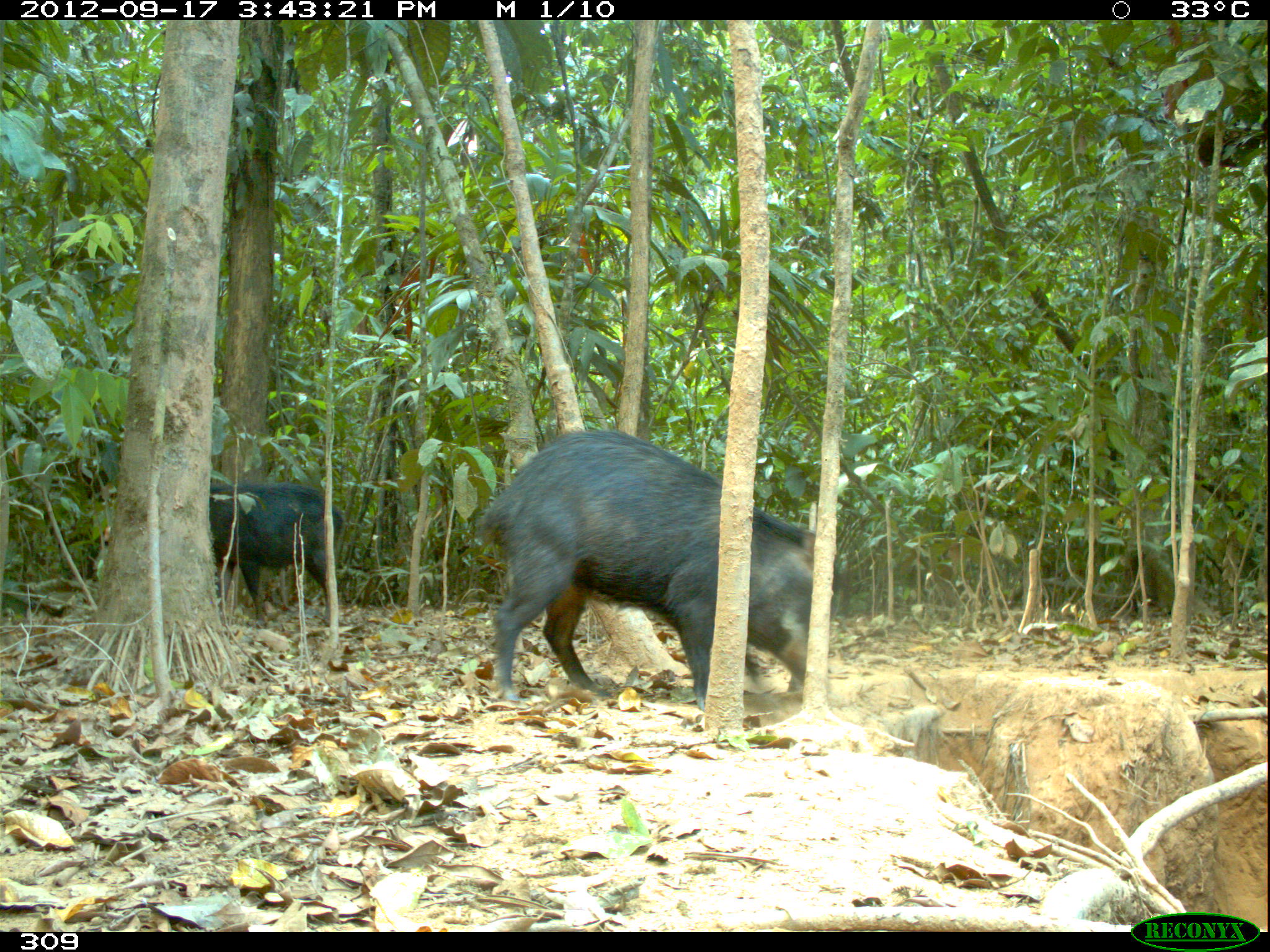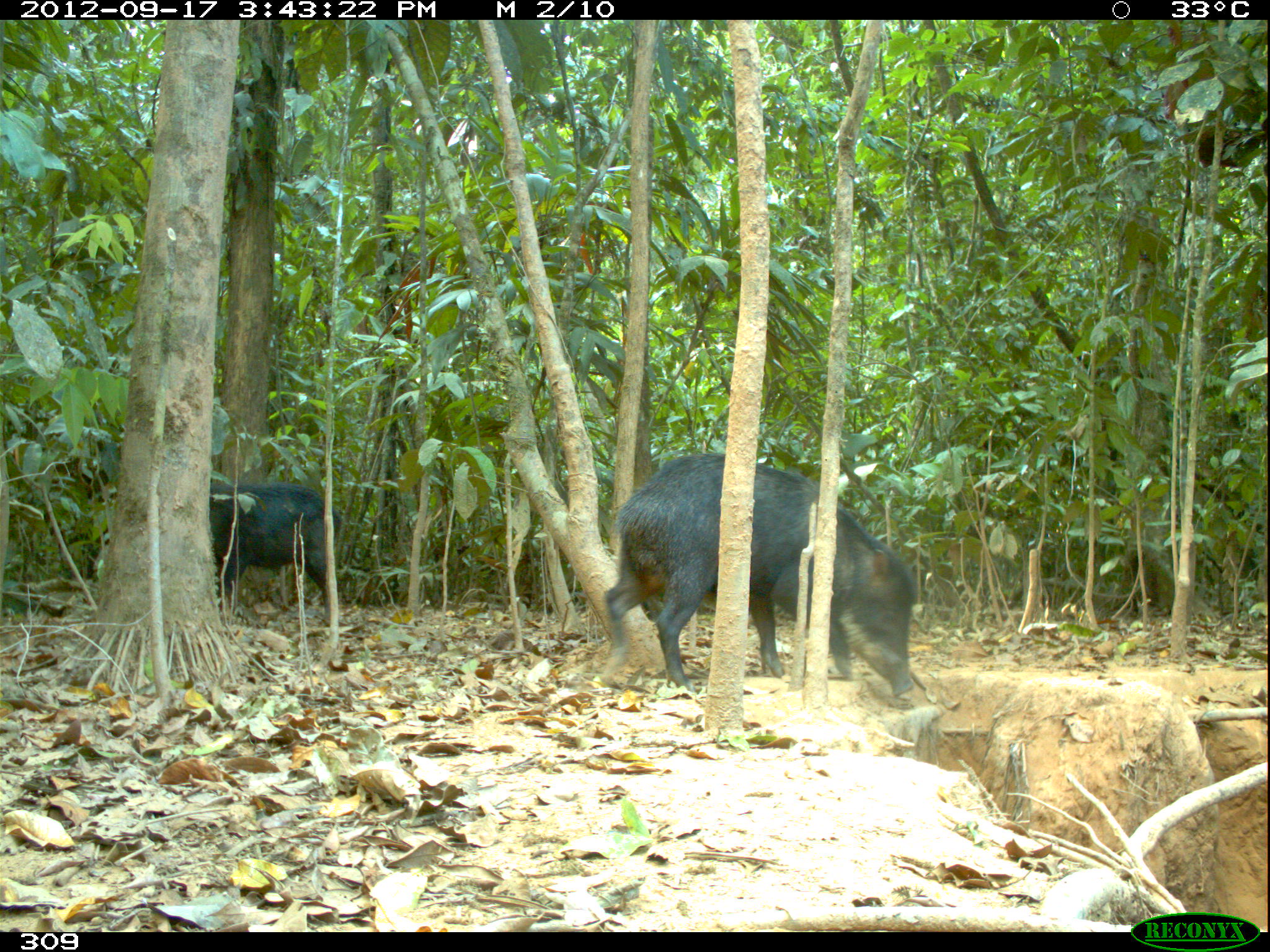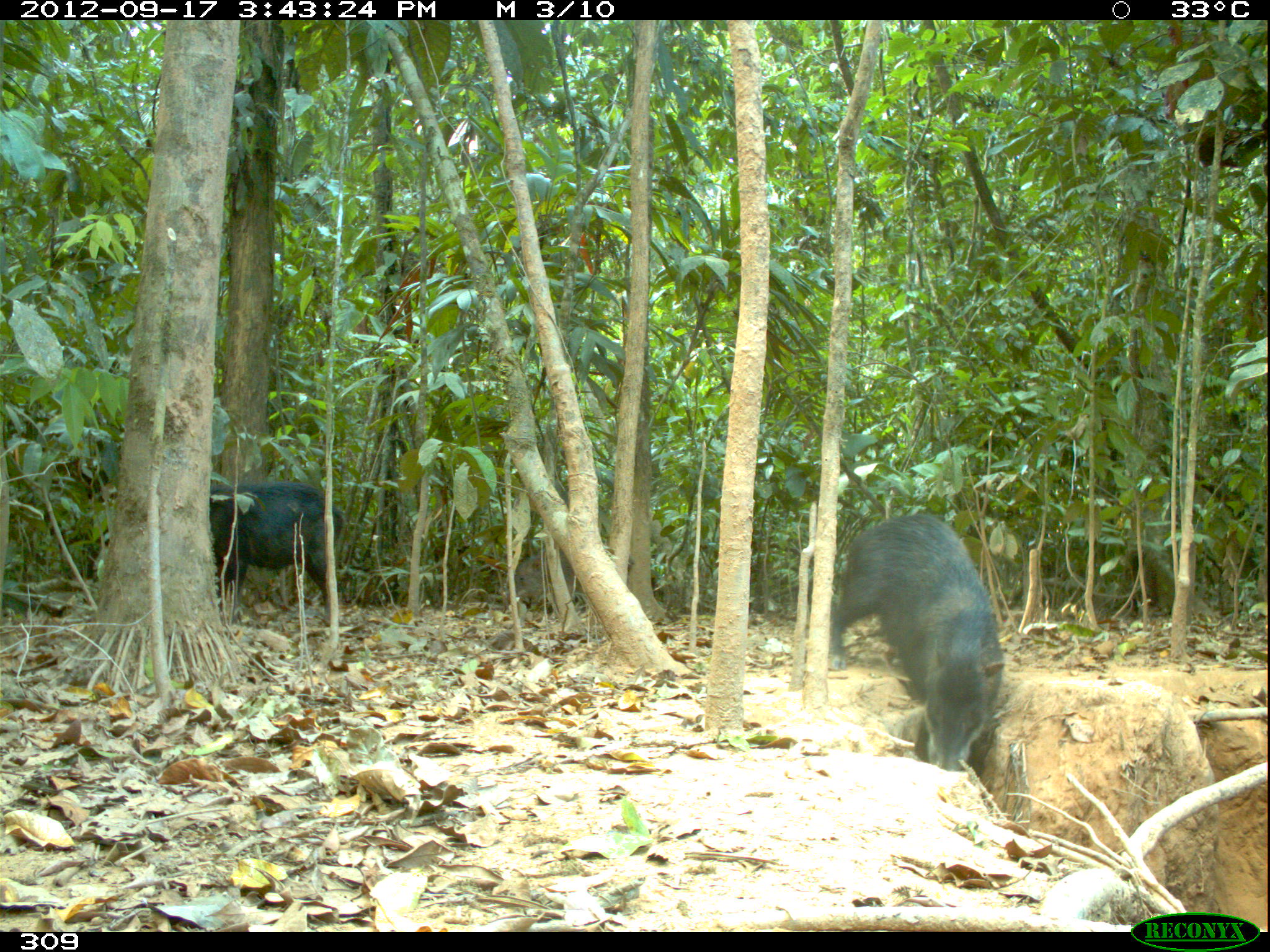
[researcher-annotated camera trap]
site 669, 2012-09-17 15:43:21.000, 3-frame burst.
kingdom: Animalia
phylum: Chordata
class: Mammalia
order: Artiodactyla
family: Tayassuidae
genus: Tayassu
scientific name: Tayassu pecari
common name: white-lipped peccary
Tayassu pecari (white-lipped peccary).